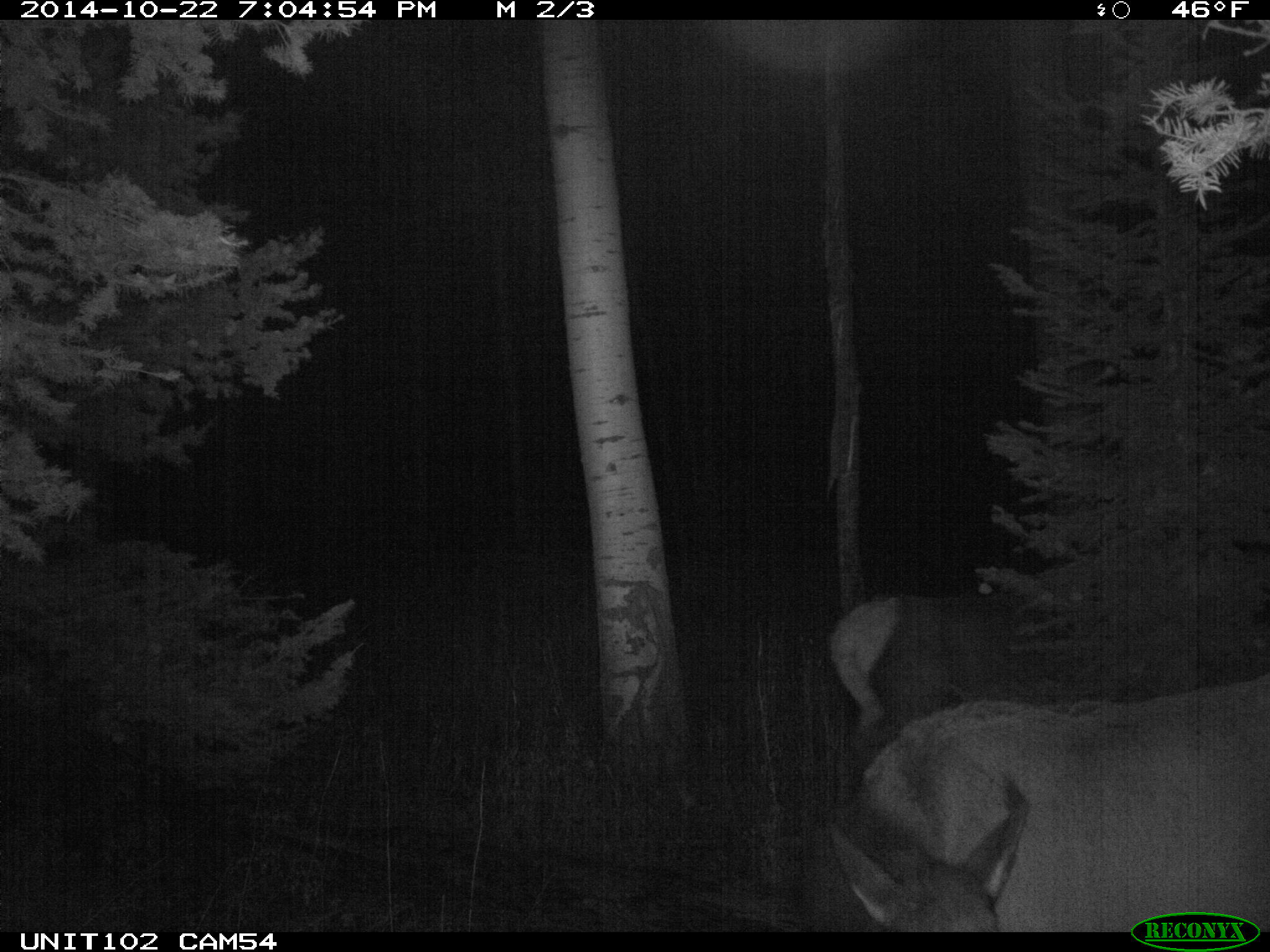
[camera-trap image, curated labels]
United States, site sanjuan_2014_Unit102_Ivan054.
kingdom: Animalia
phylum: Chordata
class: Mammalia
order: Artiodactyla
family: Cervidae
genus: Cervus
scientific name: Cervus elaphus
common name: red deer